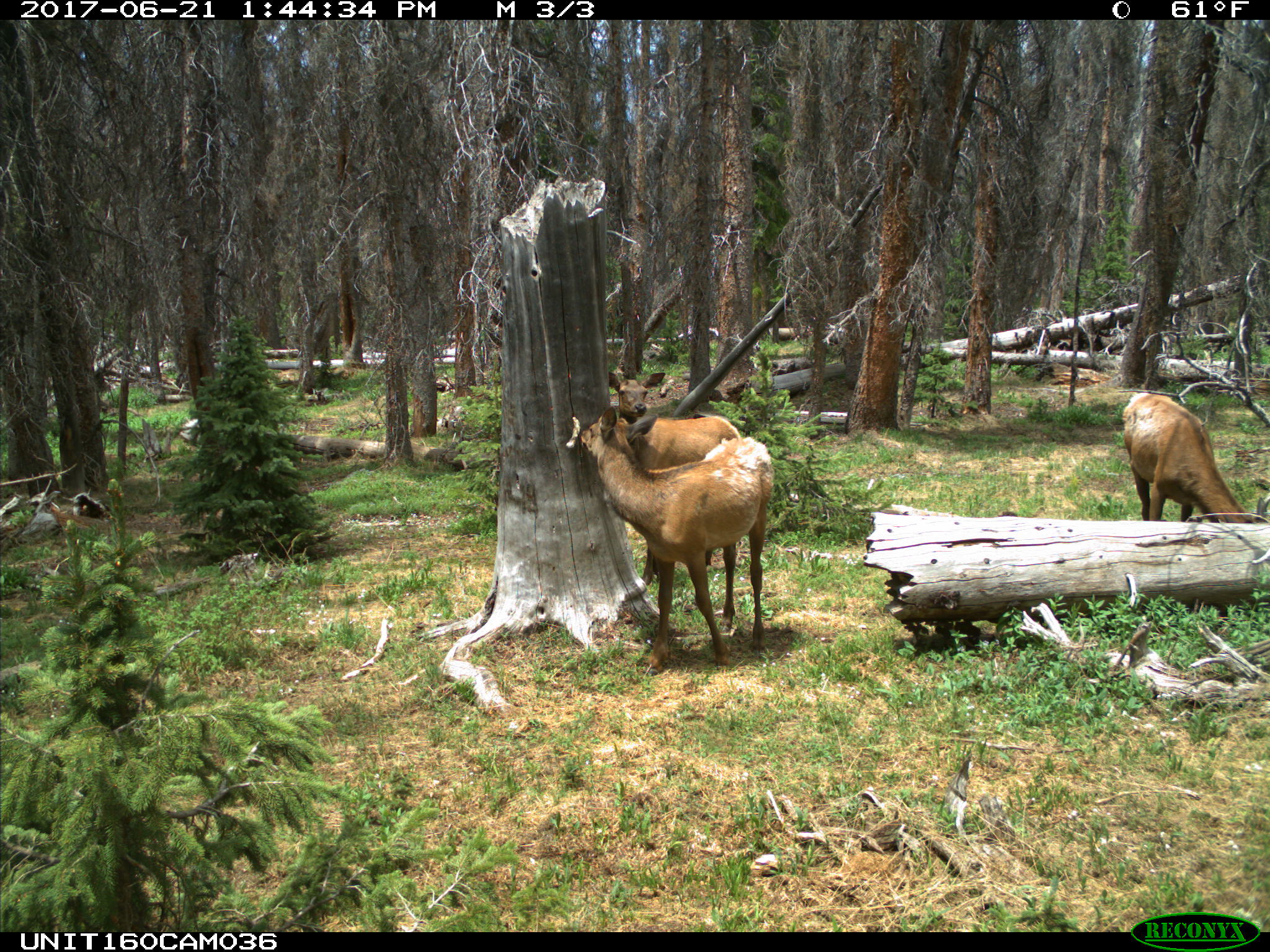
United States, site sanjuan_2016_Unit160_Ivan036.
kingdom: Animalia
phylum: Chordata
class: Mammalia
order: Artiodactyla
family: Cervidae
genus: Cervus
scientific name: Cervus elaphus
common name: red deer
Cervus elaphus (red deer).